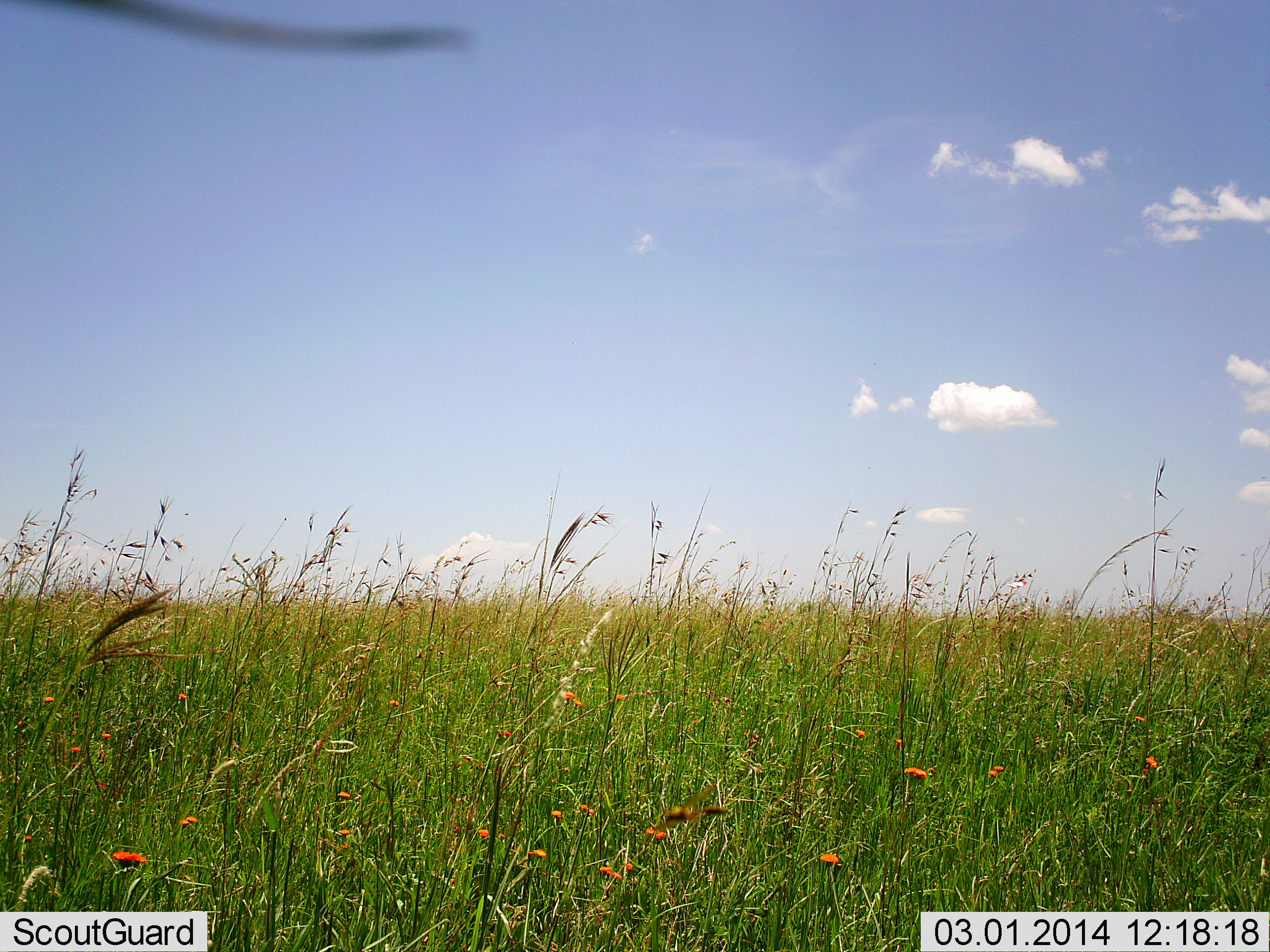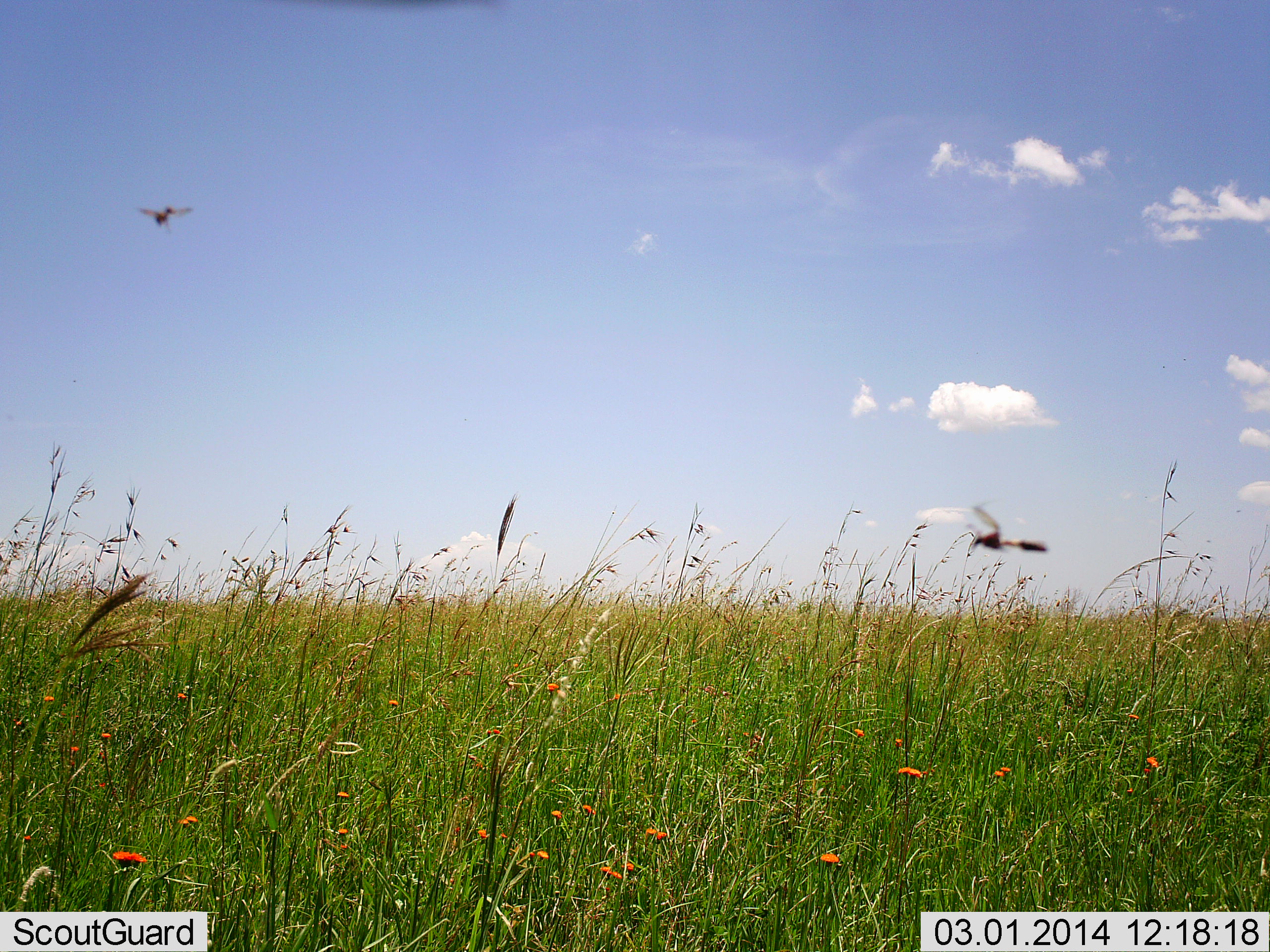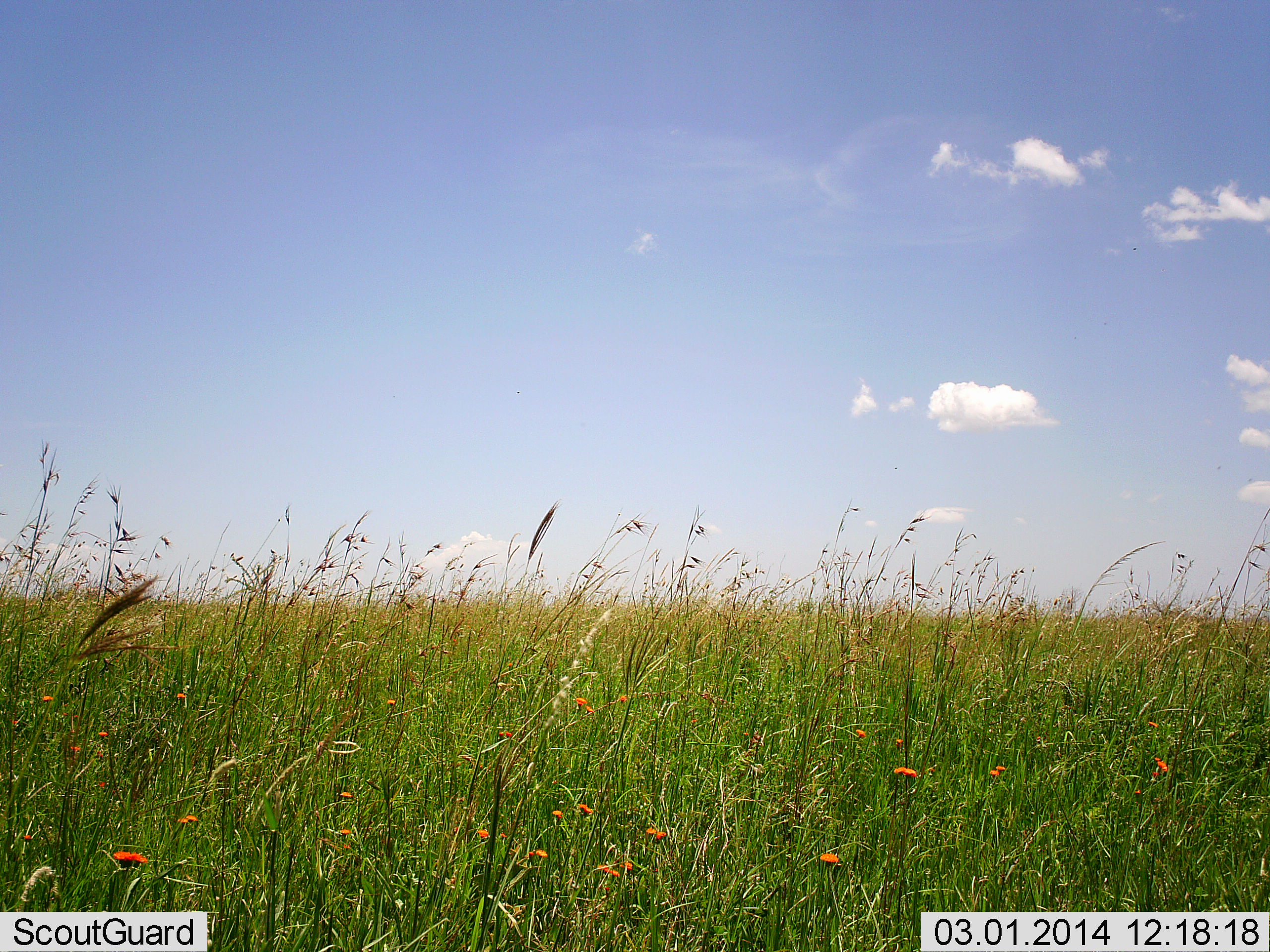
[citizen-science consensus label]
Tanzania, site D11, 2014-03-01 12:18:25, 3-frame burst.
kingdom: Animalia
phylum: Arthropoda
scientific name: Arthropoda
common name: arthropods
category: insectspider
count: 2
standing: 0%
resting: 0%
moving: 100%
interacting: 0%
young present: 0%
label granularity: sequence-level